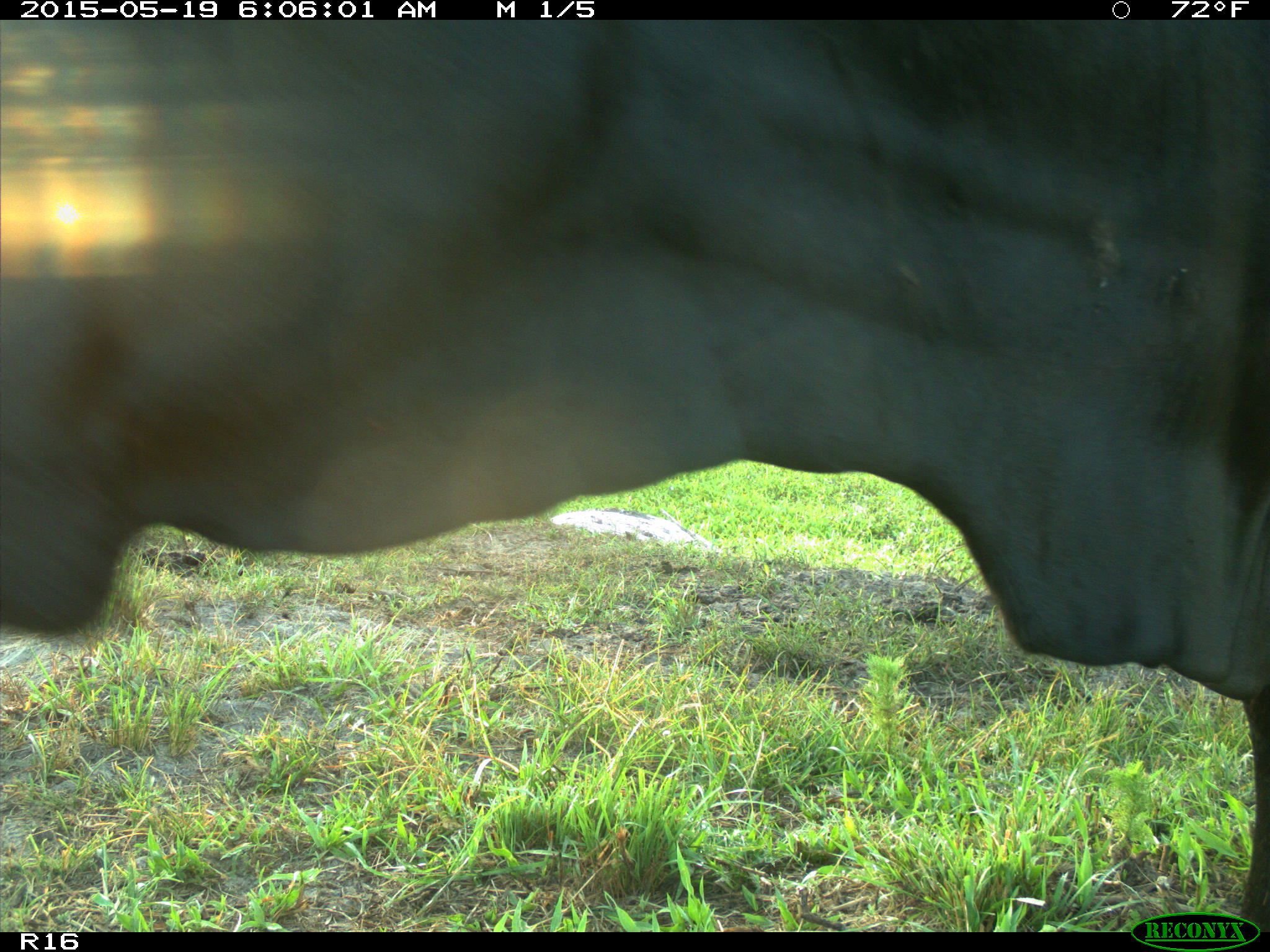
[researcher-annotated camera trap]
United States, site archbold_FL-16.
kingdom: Animalia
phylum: Chordata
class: Mammalia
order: Artiodactyla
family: Bovidae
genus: Bos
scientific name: Bos taurus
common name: domestic cow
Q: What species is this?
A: Bos taurus (domestic cow).